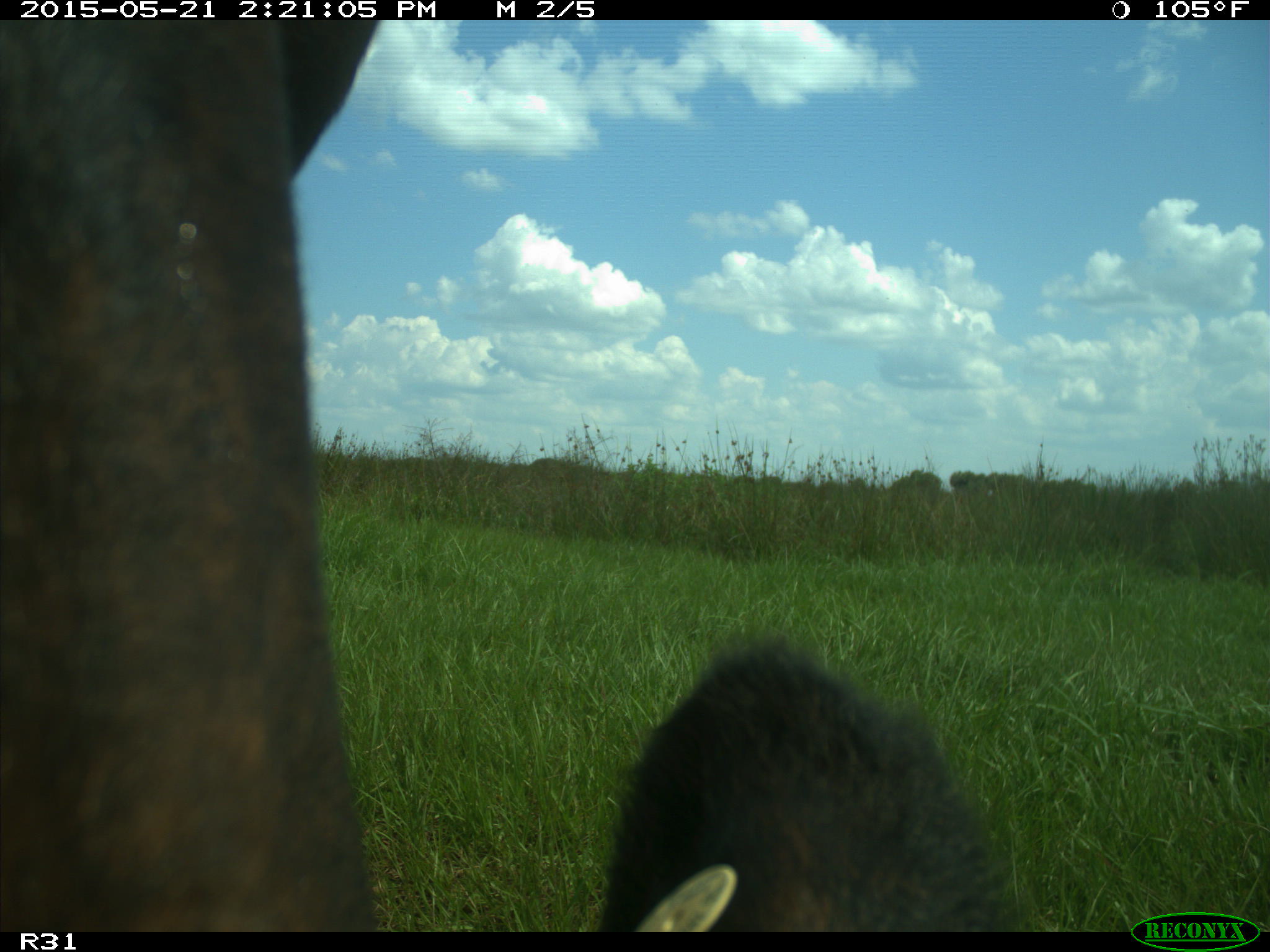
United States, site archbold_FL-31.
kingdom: Animalia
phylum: Chordata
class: Mammalia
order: Artiodactyla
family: Bovidae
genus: Bos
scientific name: Bos taurus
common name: domestic cow